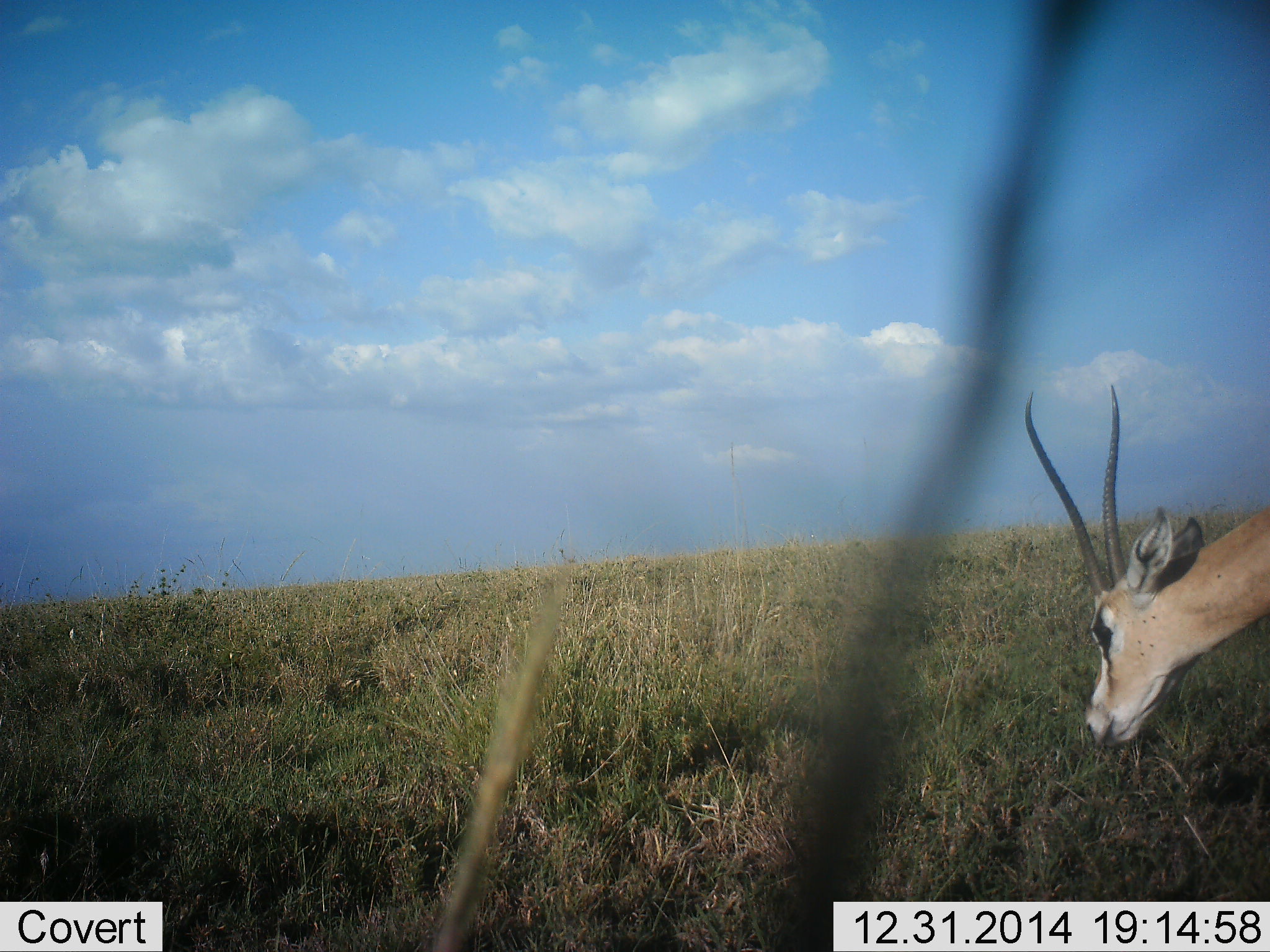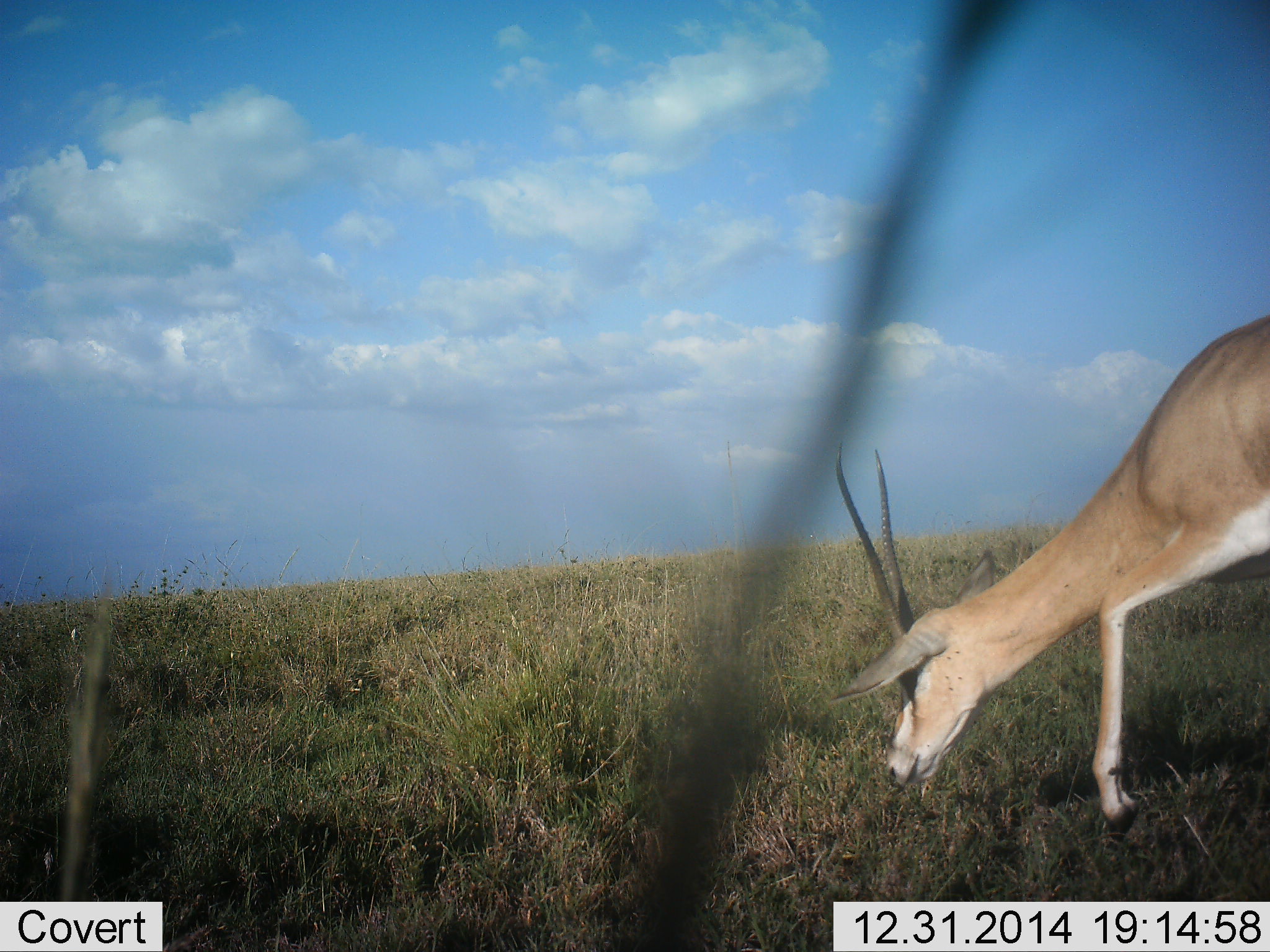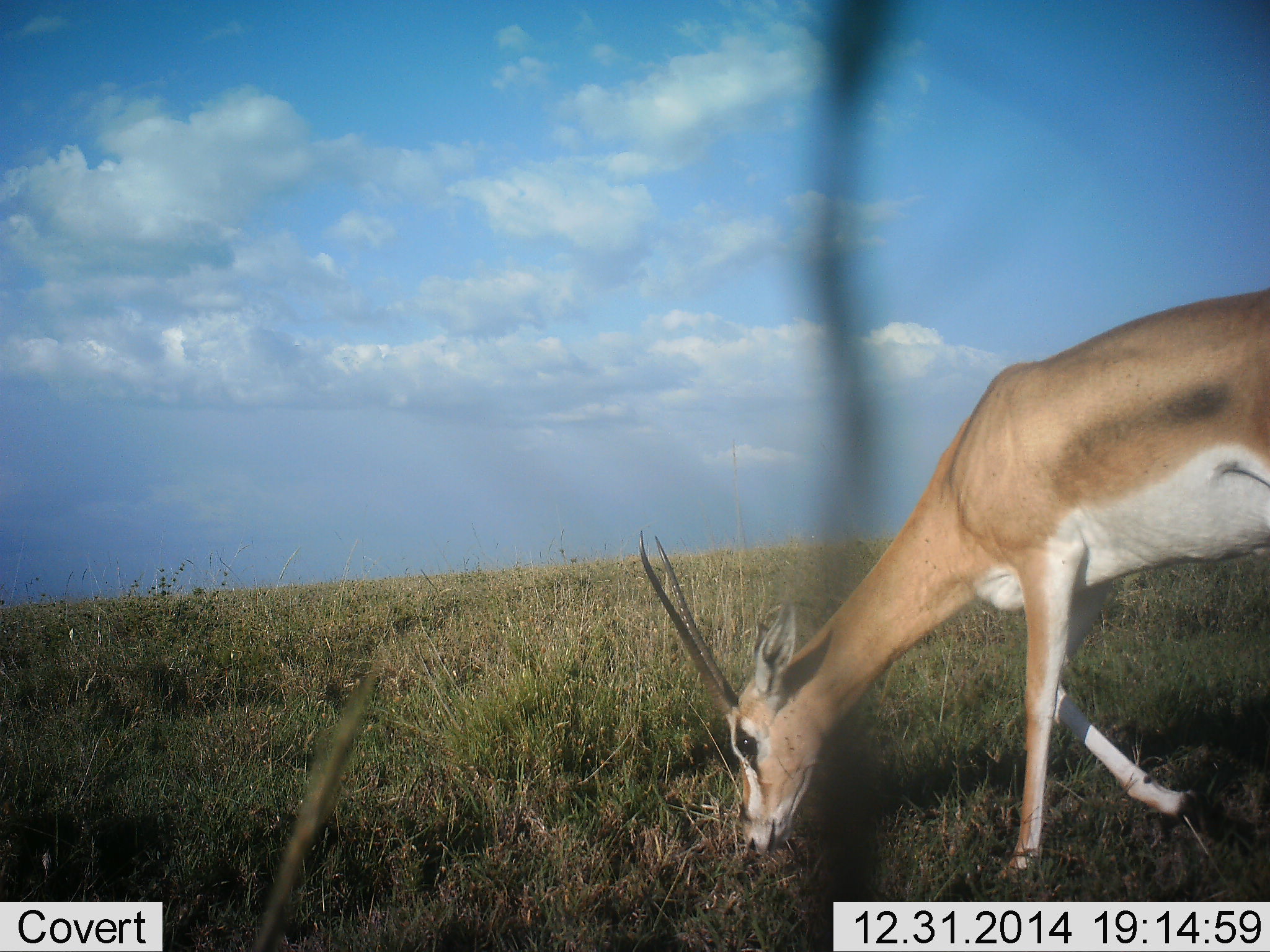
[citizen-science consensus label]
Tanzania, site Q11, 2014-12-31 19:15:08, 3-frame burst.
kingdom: Animalia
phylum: Chordata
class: Mammalia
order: Artiodactyla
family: Bovidae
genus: Nanger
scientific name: Nanger granti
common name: grant's gazelle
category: gazellegrants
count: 1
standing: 0%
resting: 0%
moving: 20%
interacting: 0%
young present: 0%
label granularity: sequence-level